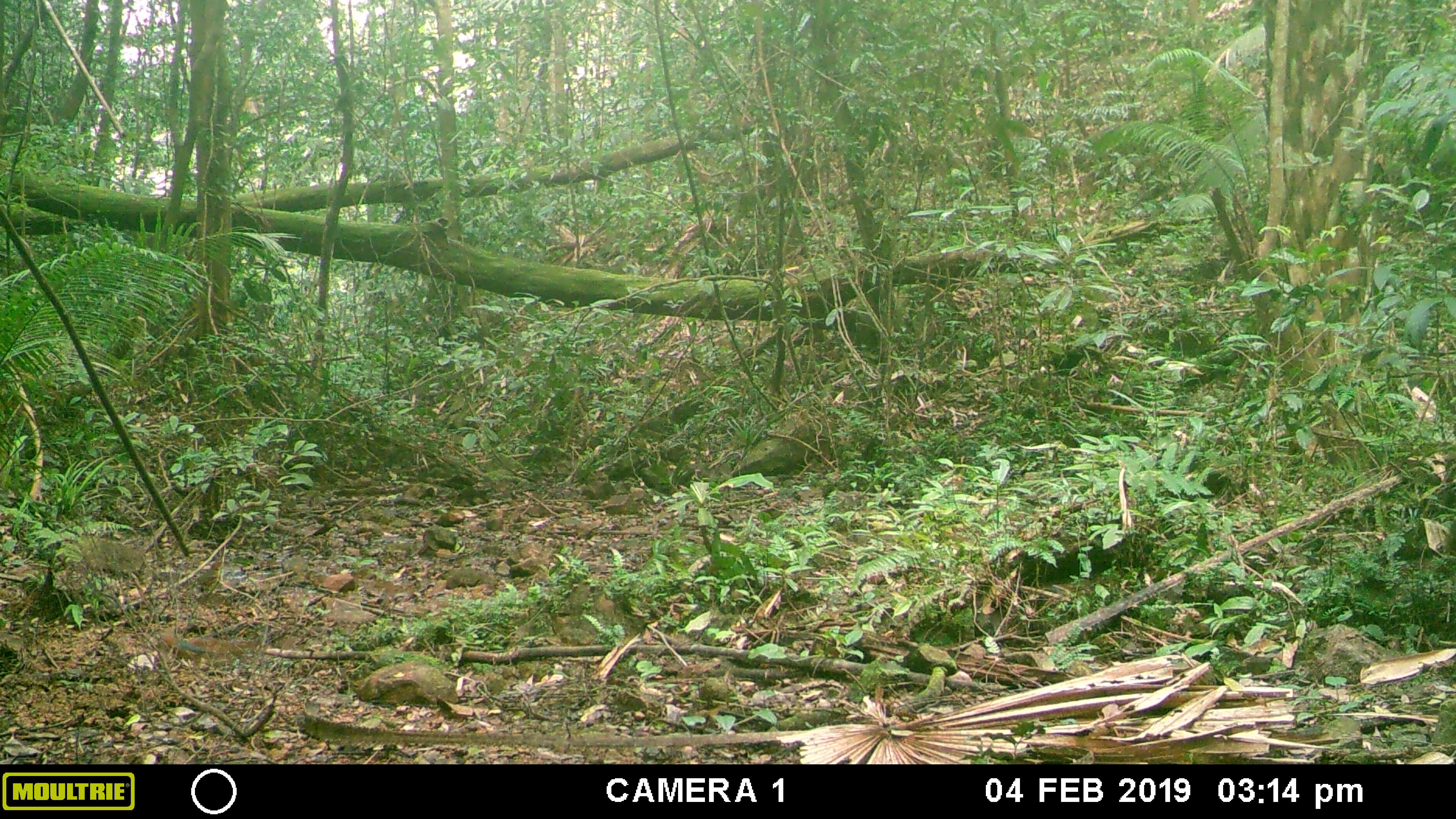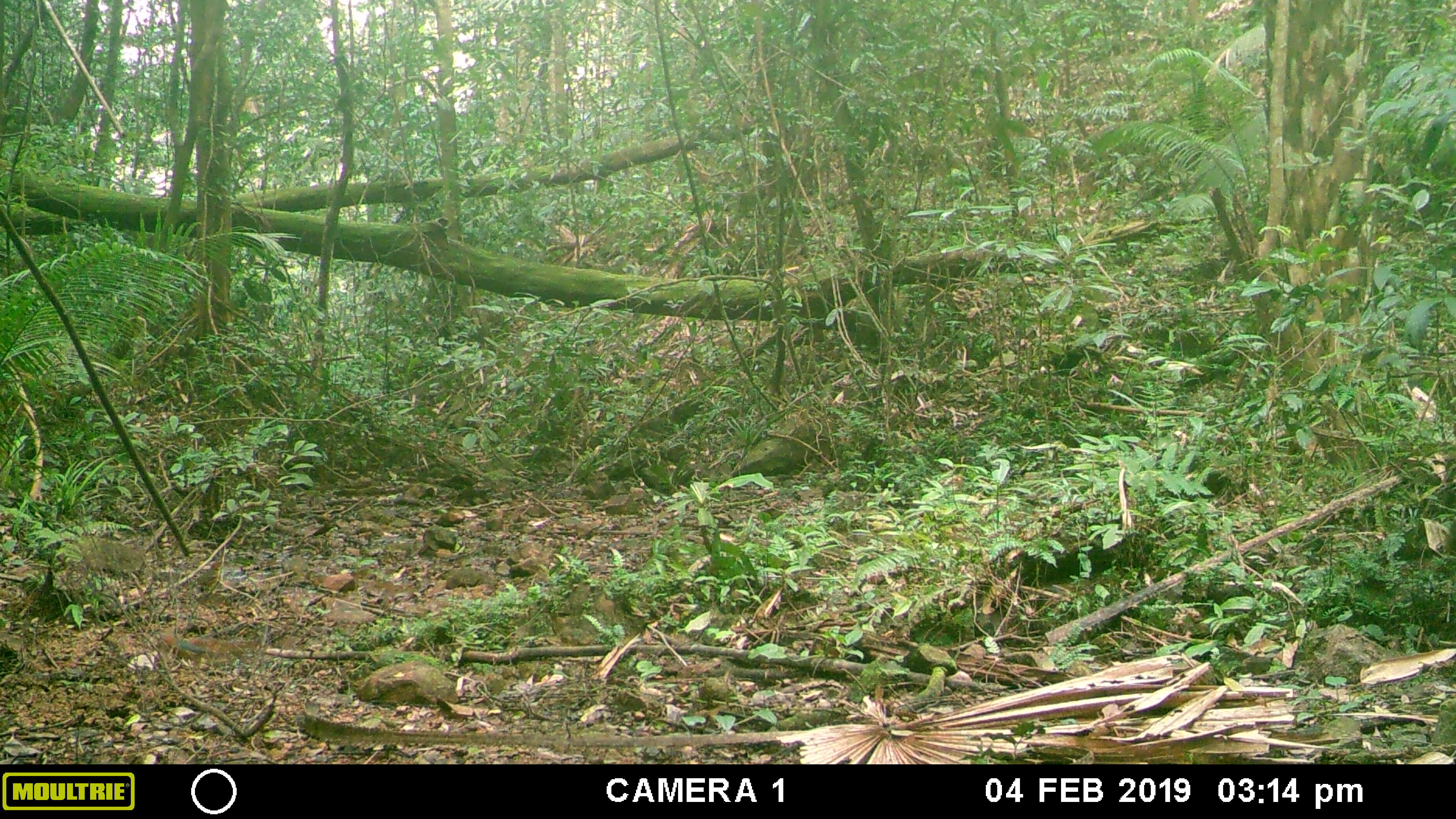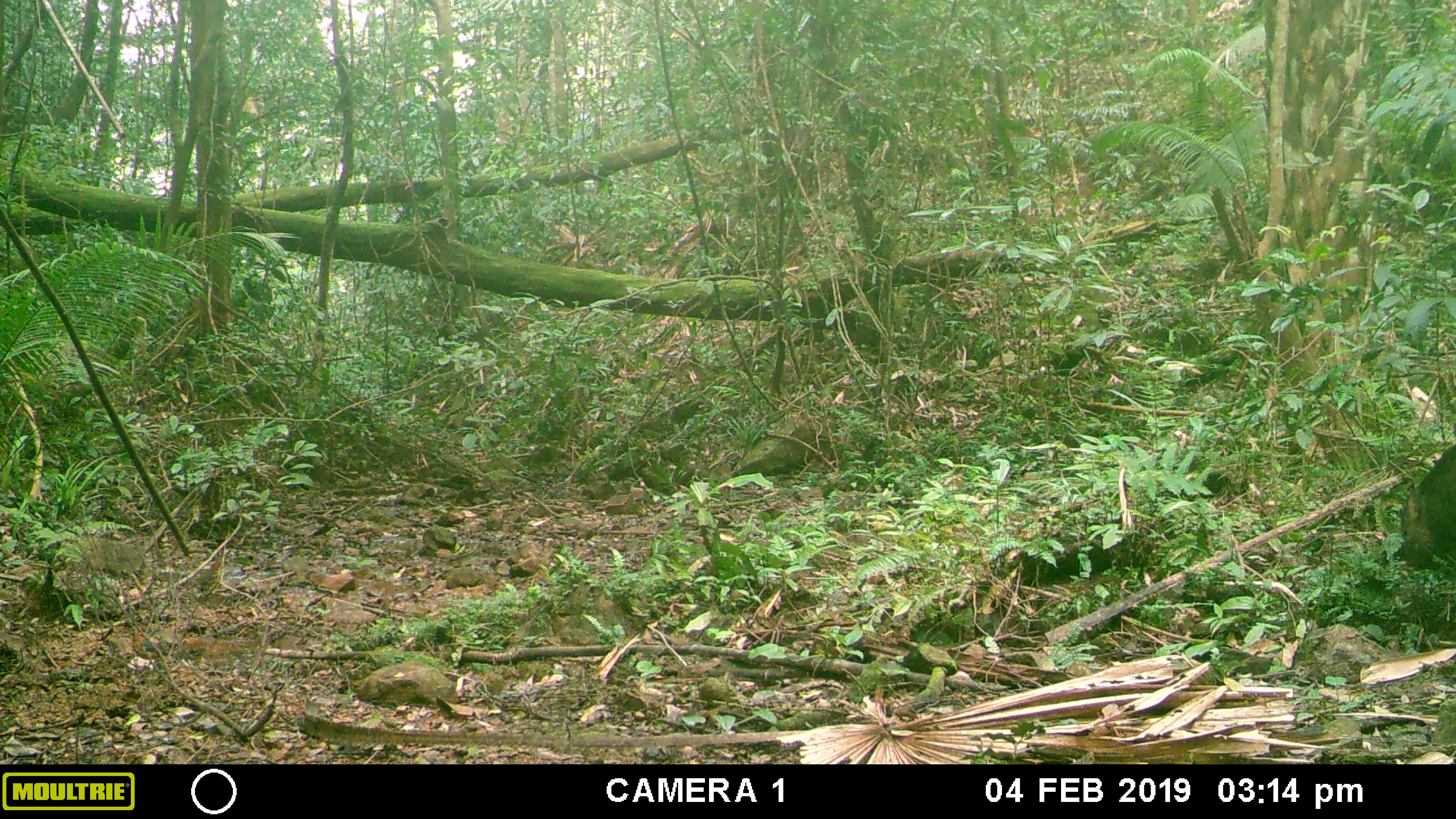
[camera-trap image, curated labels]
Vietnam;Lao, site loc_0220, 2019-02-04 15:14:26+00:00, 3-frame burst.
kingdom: Animalia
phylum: Chordata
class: Aves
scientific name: Aves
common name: bird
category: unidentified bird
Unidentified bird (bird) (Aves). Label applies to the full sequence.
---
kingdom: Animalia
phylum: Chordata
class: Mammalia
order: Artiodactyla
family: Suidae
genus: Sus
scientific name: Sus scrofa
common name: eurasian wild pig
Eurasian wild pig (Sus scrofa). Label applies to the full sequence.